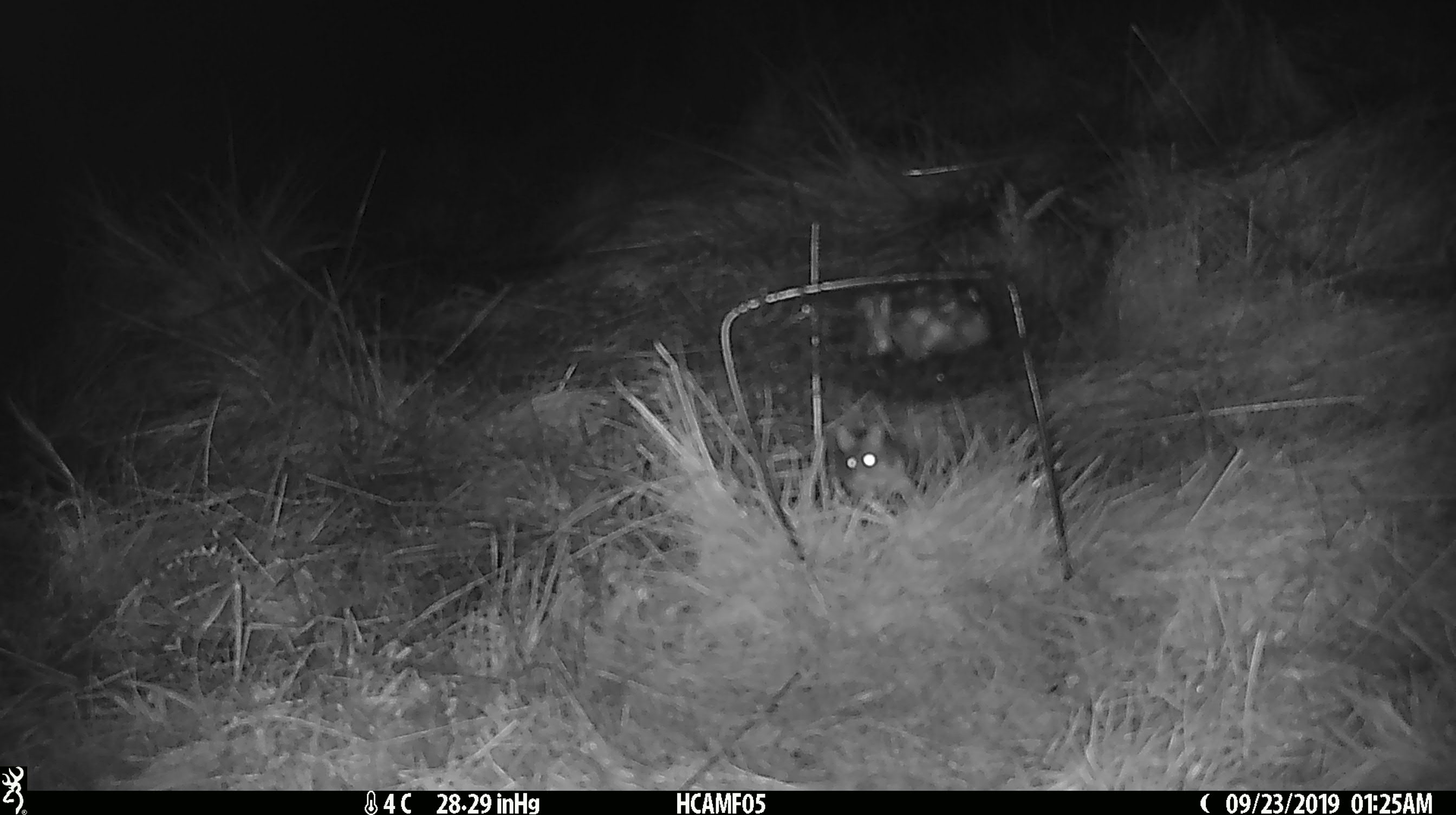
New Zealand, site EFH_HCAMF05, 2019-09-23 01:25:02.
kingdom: Animalia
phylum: Chordata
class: Mammalia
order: Rodentia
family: Muridae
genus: Mus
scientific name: Mus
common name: mouse